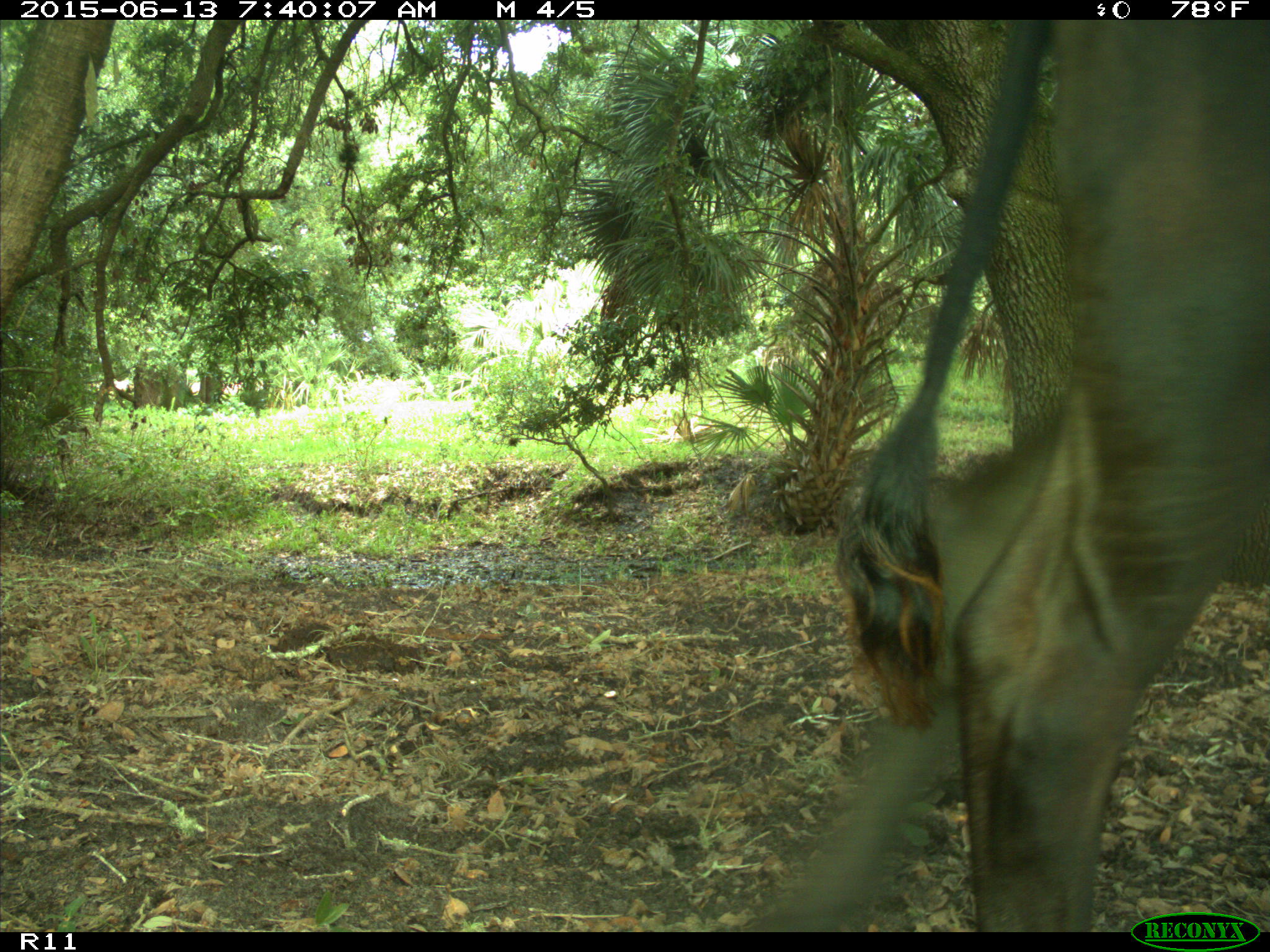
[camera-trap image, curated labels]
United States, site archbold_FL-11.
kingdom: Animalia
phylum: Chordata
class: Mammalia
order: Artiodactyla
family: Bovidae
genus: Bos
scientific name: Bos taurus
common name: domestic cow